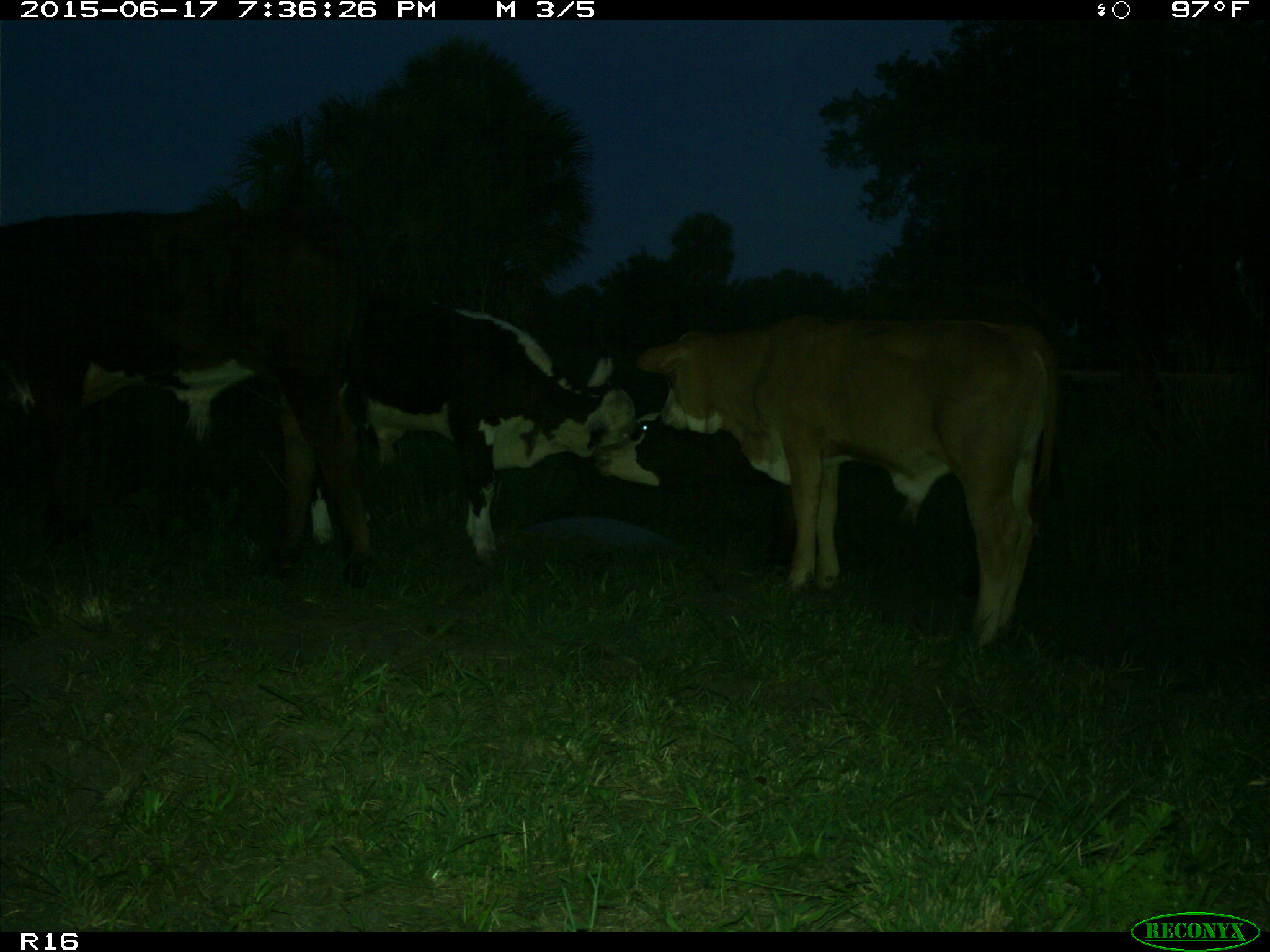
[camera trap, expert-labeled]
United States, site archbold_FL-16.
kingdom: Animalia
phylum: Chordata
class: Mammalia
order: Artiodactyla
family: Bovidae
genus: Bos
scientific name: Bos taurus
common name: domestic cow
Bos taurus (domestic cow).